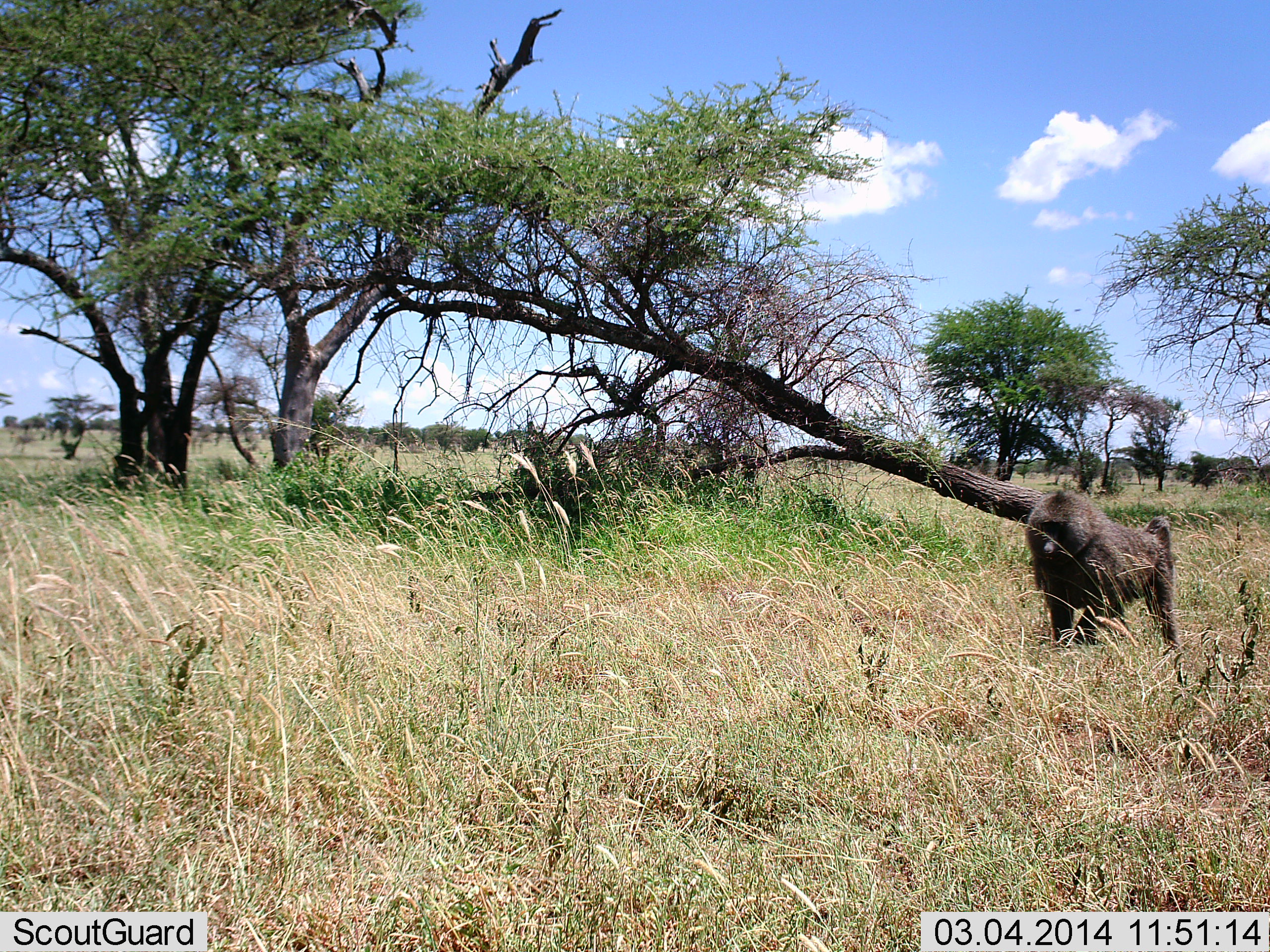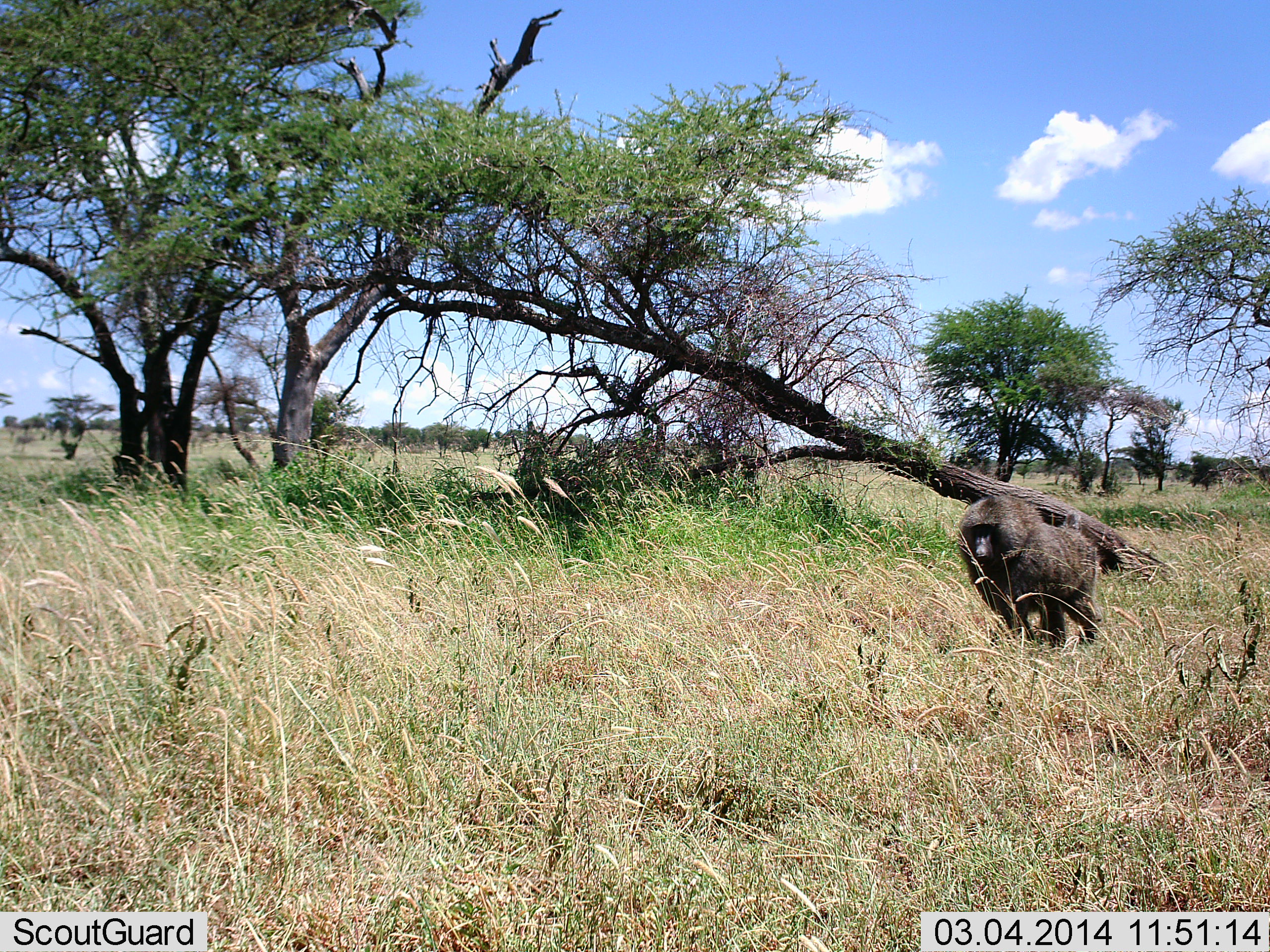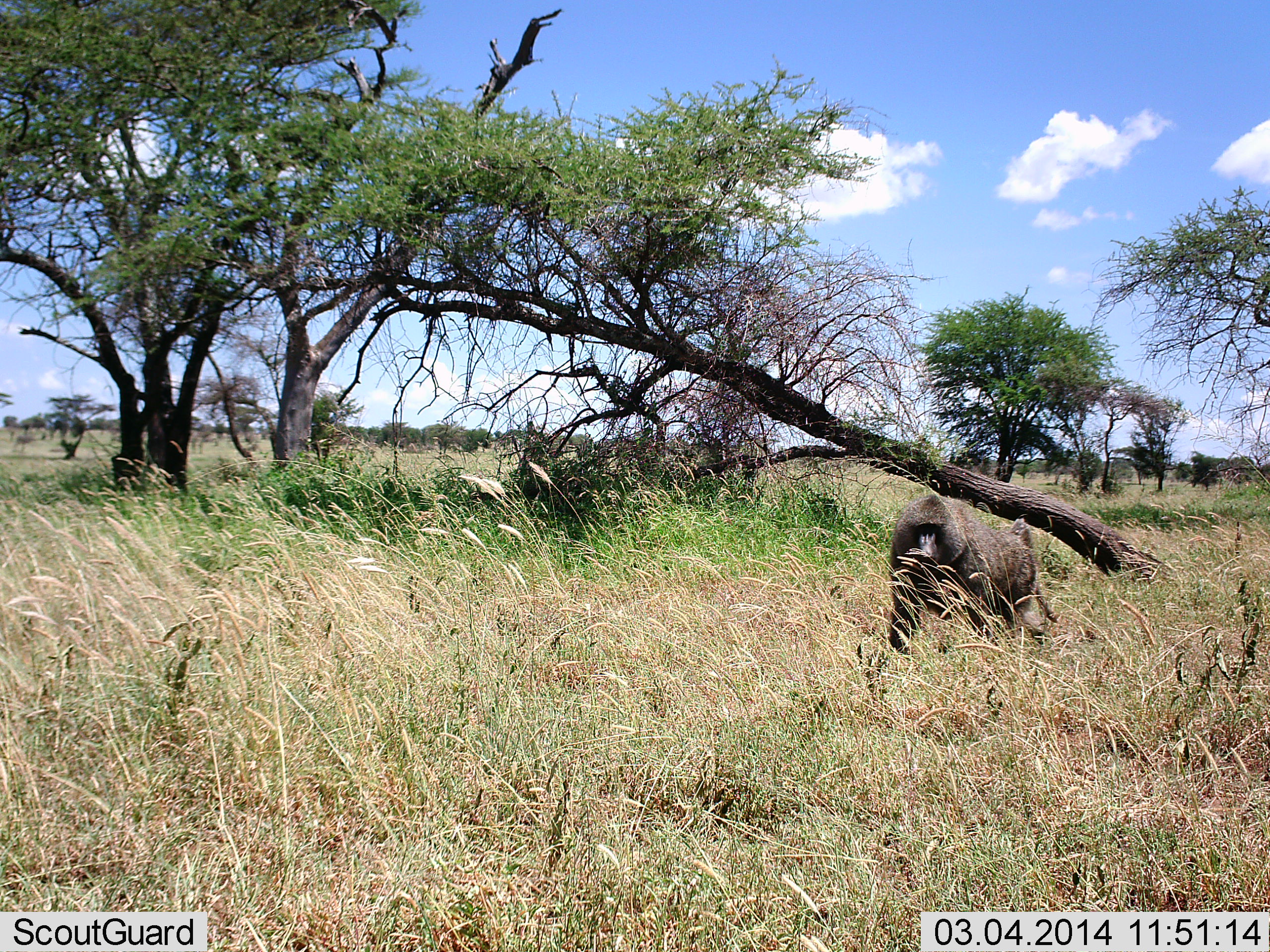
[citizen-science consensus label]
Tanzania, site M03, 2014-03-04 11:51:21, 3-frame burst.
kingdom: Animalia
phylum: Chordata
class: Mammalia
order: Primates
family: Cercopithecidae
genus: Papio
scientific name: Papio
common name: baboon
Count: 1.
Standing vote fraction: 0%.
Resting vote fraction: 0%.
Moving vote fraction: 100%.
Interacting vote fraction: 0%.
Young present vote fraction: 0%.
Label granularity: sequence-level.